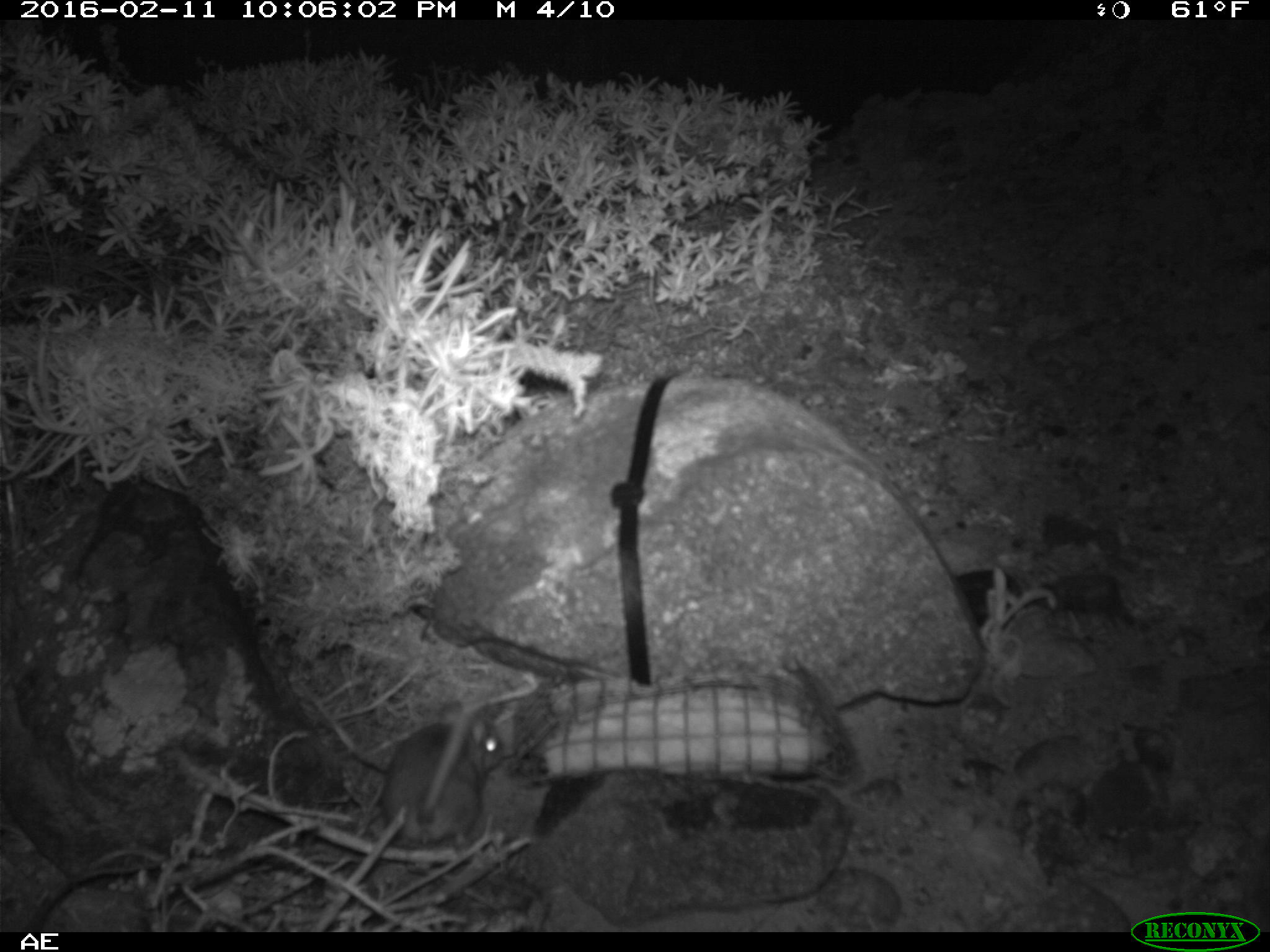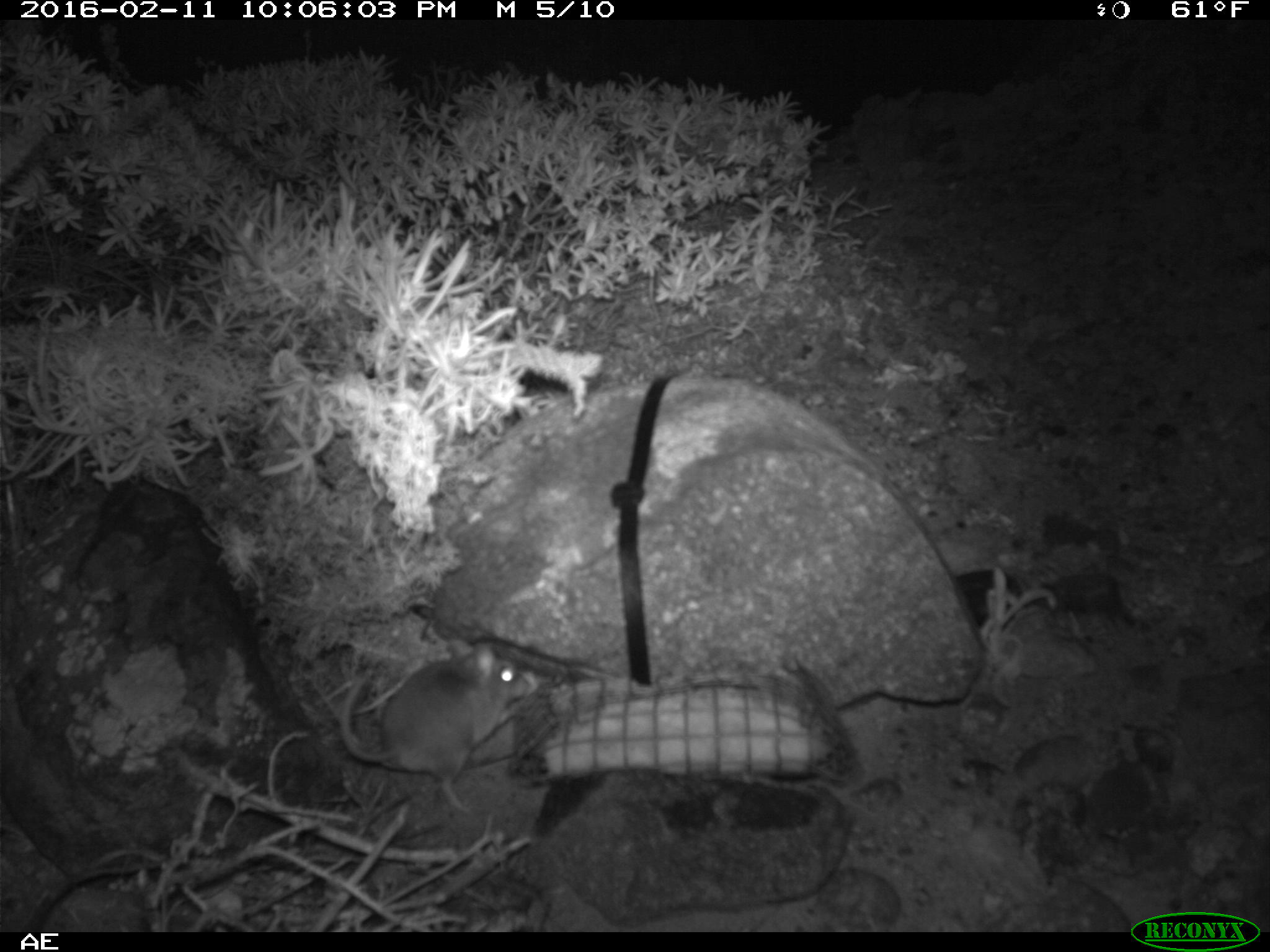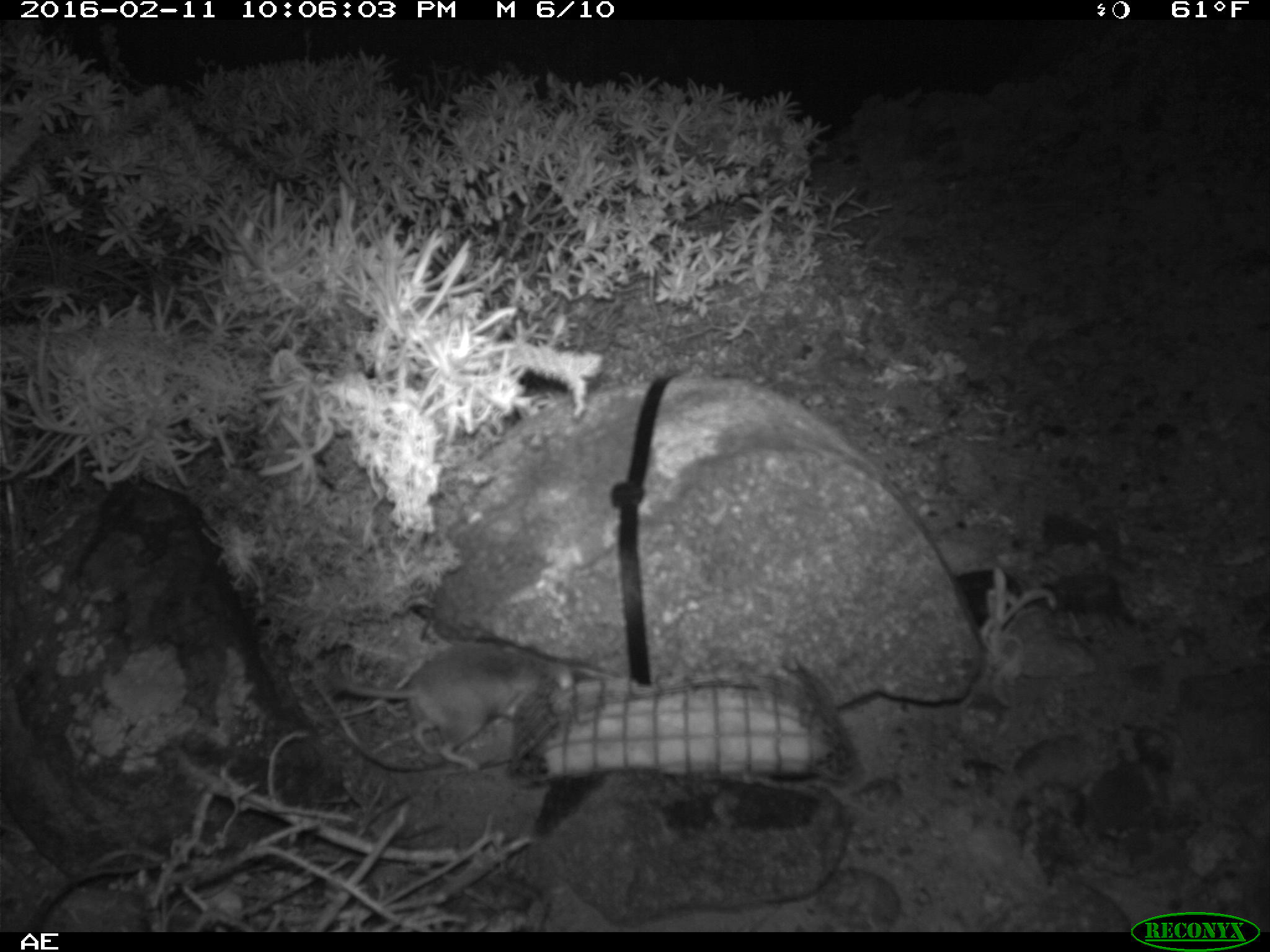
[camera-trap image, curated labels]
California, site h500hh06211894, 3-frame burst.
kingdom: Animalia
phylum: Chordata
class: Mammalia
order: Rodentia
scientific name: Rodentia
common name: rodent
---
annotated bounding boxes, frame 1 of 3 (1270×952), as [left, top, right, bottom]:
rodent: [380, 701, 505, 847]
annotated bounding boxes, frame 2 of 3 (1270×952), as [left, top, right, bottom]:
rodent: [339, 637, 529, 813]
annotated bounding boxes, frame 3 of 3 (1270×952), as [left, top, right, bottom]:
rodent: [329, 638, 579, 769]